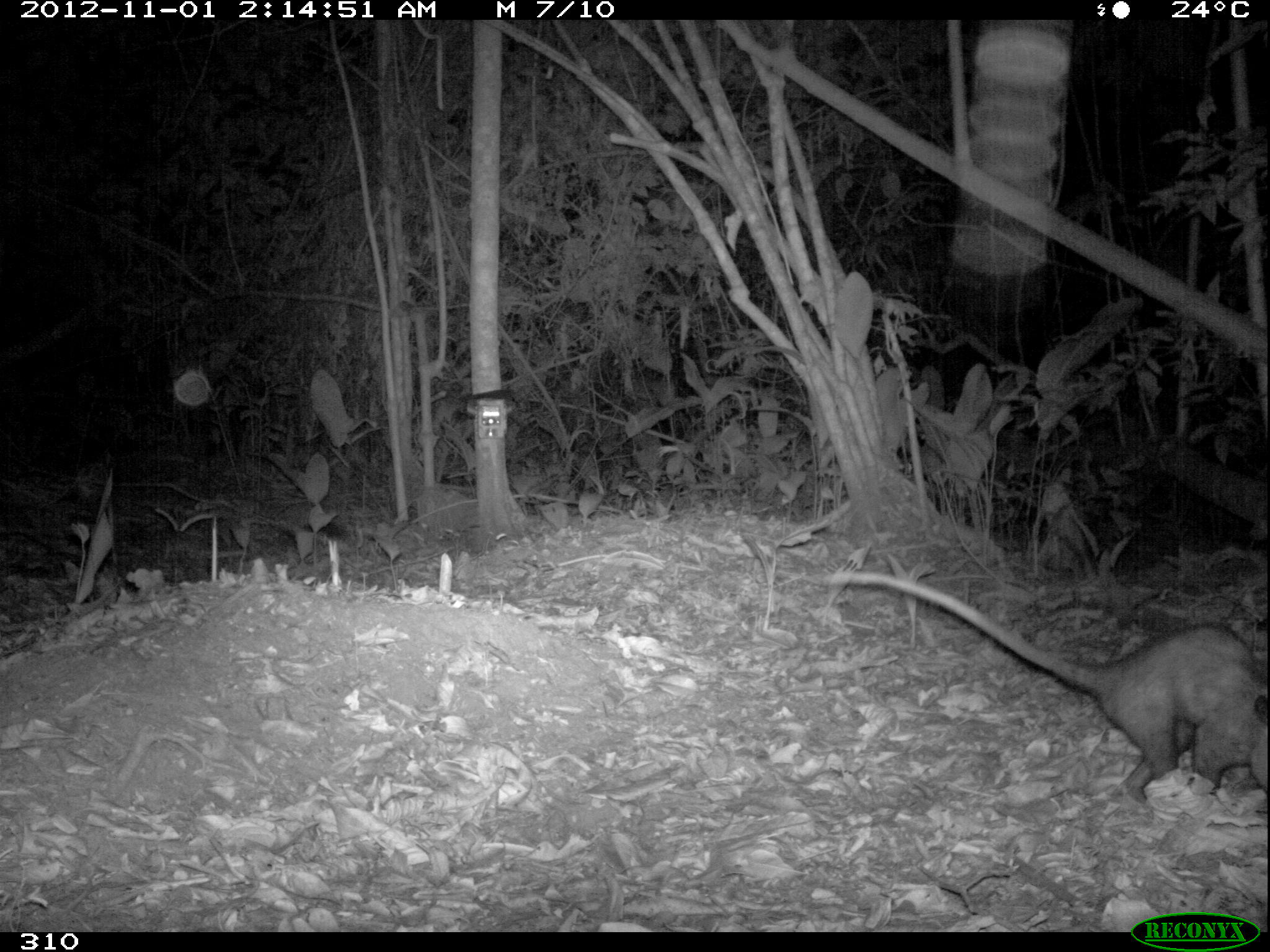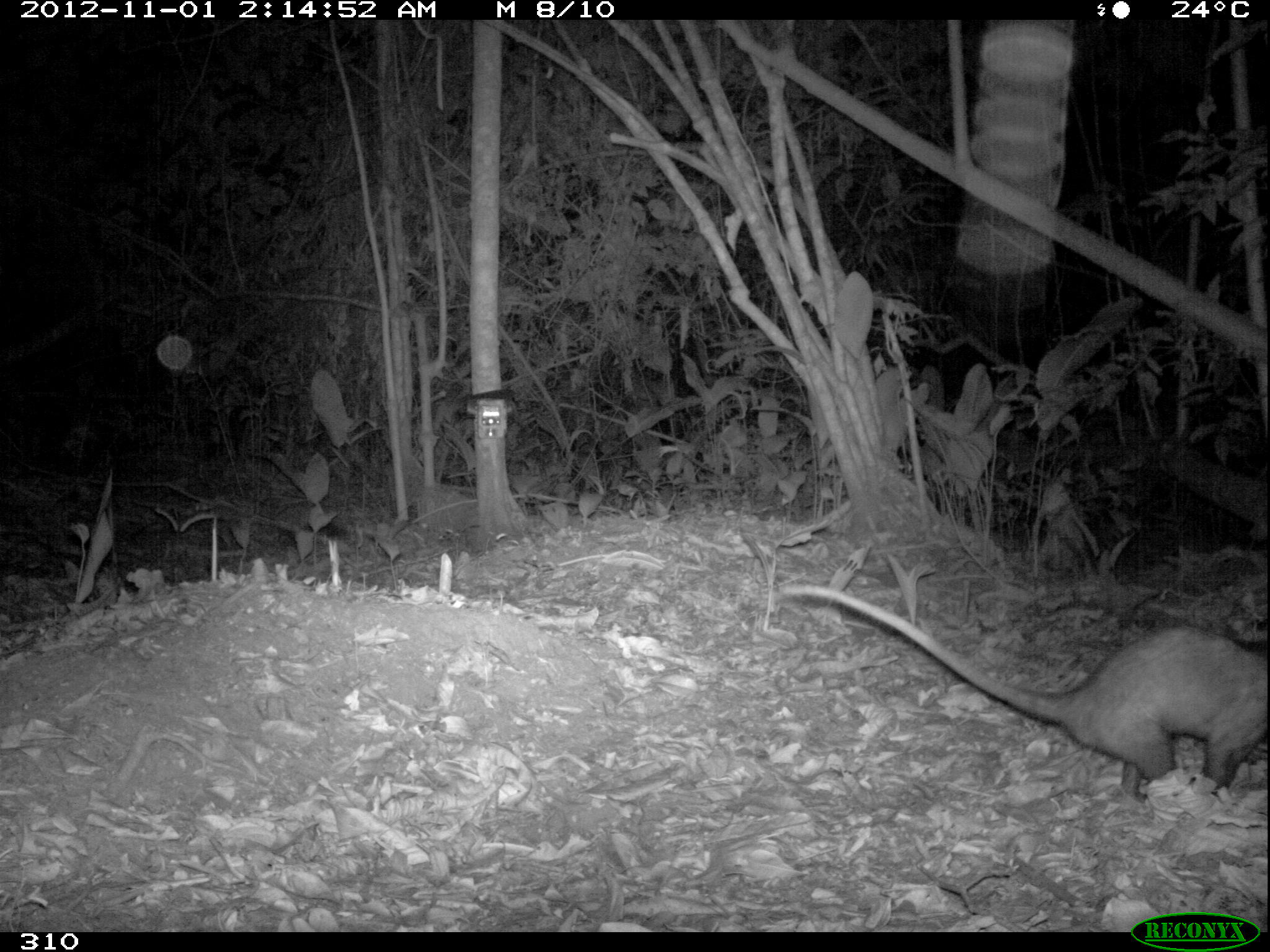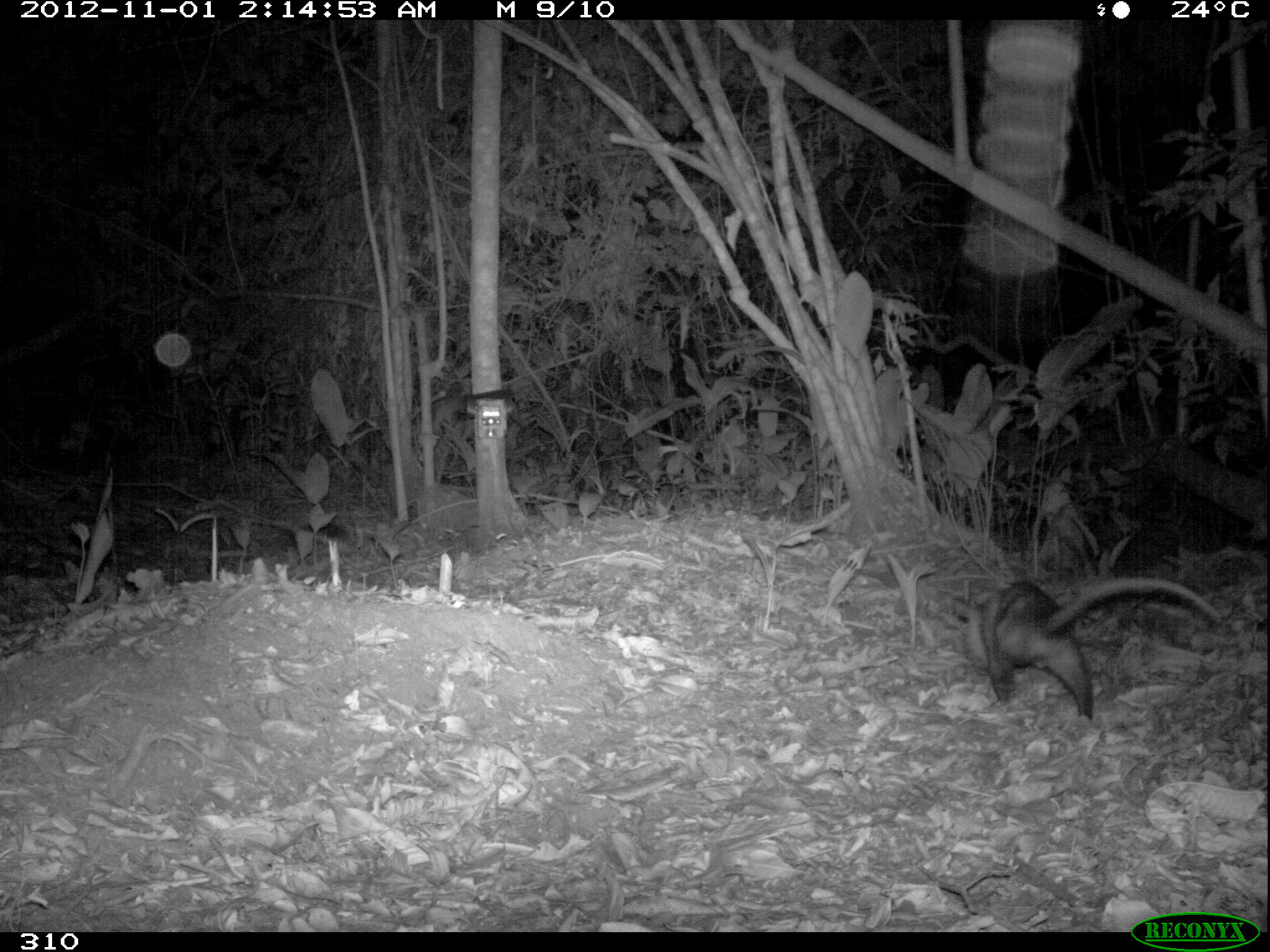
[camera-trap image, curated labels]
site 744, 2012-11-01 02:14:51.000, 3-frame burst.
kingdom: Animalia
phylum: Chordata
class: Mammalia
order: Didelphimorphia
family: Didelphidae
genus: Didelphis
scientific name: Didelphis marsupialis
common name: southern opossum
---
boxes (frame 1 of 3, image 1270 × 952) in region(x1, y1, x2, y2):
didelphis marsupialis: region(828, 570, 1266, 800)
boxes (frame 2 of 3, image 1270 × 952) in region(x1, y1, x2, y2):
didelphis marsupialis: region(782, 585, 1267, 800)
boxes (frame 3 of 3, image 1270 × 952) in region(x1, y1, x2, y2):
didelphis marsupialis: region(953, 577, 1220, 717)